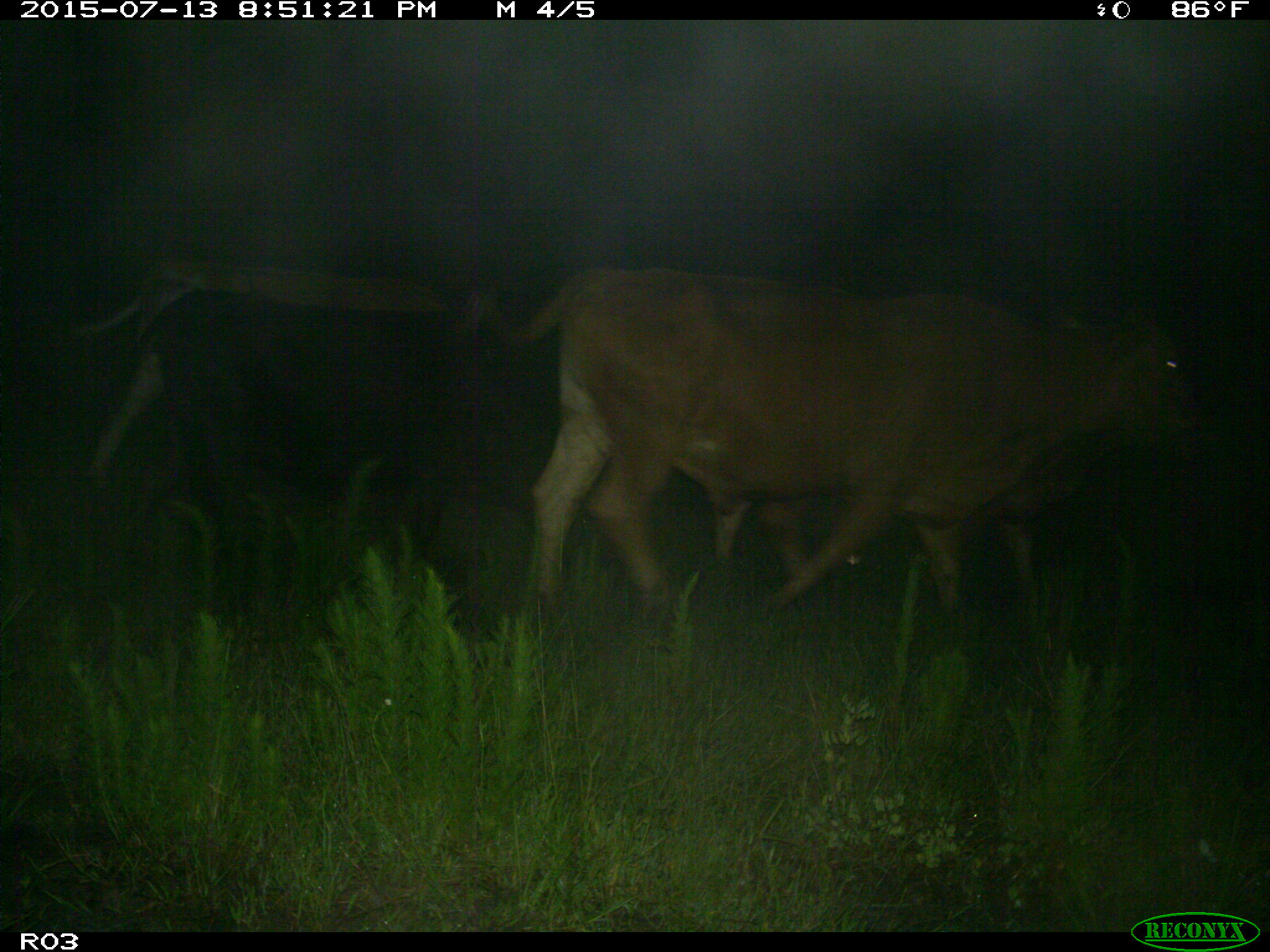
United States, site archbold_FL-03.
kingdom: Animalia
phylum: Chordata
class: Mammalia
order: Artiodactyla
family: Bovidae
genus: Bos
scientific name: Bos taurus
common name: domestic cow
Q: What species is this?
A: Bos taurus (domestic cow).